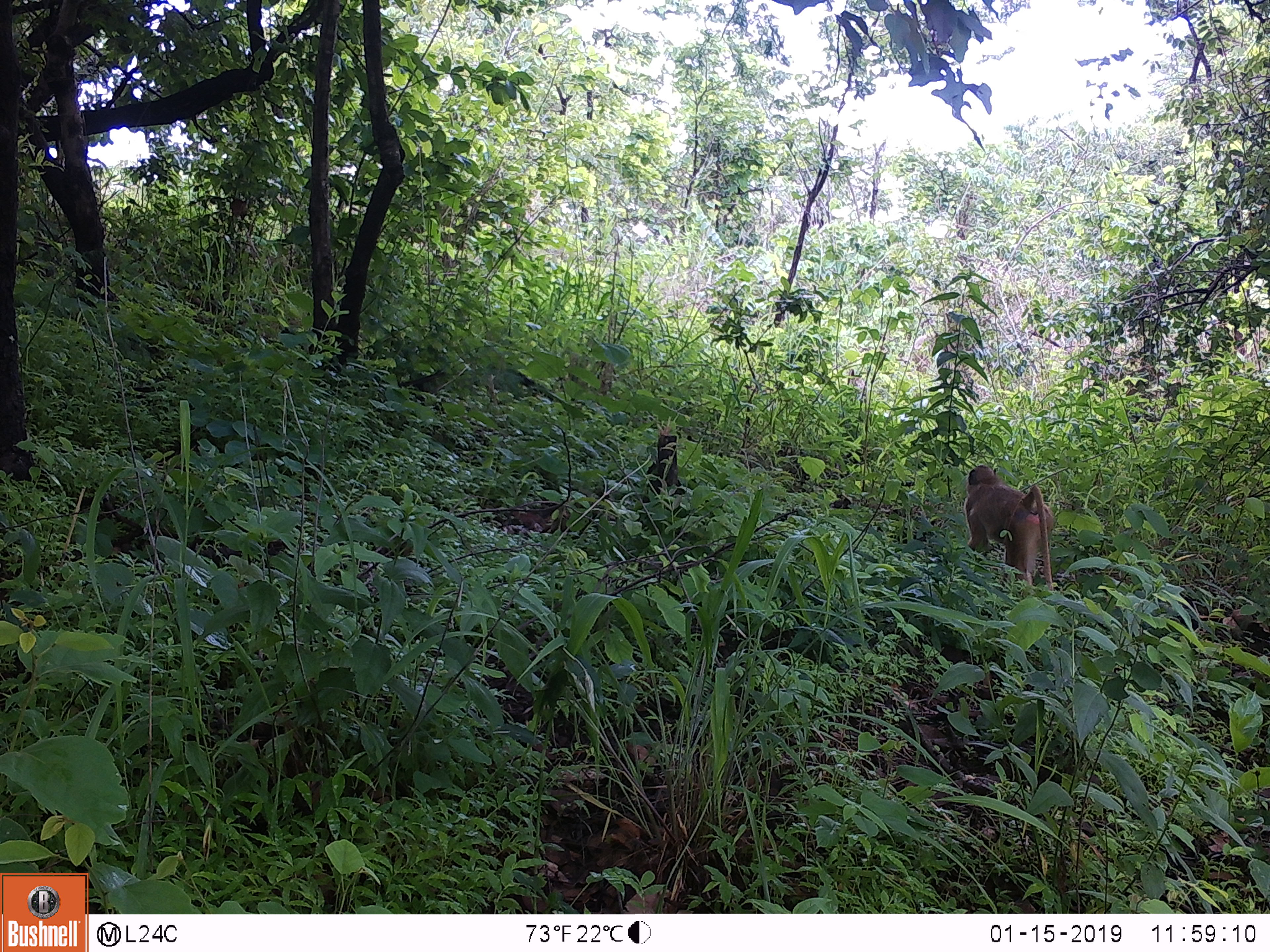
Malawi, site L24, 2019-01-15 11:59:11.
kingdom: Animalia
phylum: Chordata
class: Mammalia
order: Primates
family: Cercopithecidae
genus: Papio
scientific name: Papio cynocephalus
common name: yellow baboon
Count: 1.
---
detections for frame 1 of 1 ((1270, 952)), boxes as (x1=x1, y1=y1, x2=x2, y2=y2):
yellow baboon: (x1=951, y1=458, x2=1061, y2=596)